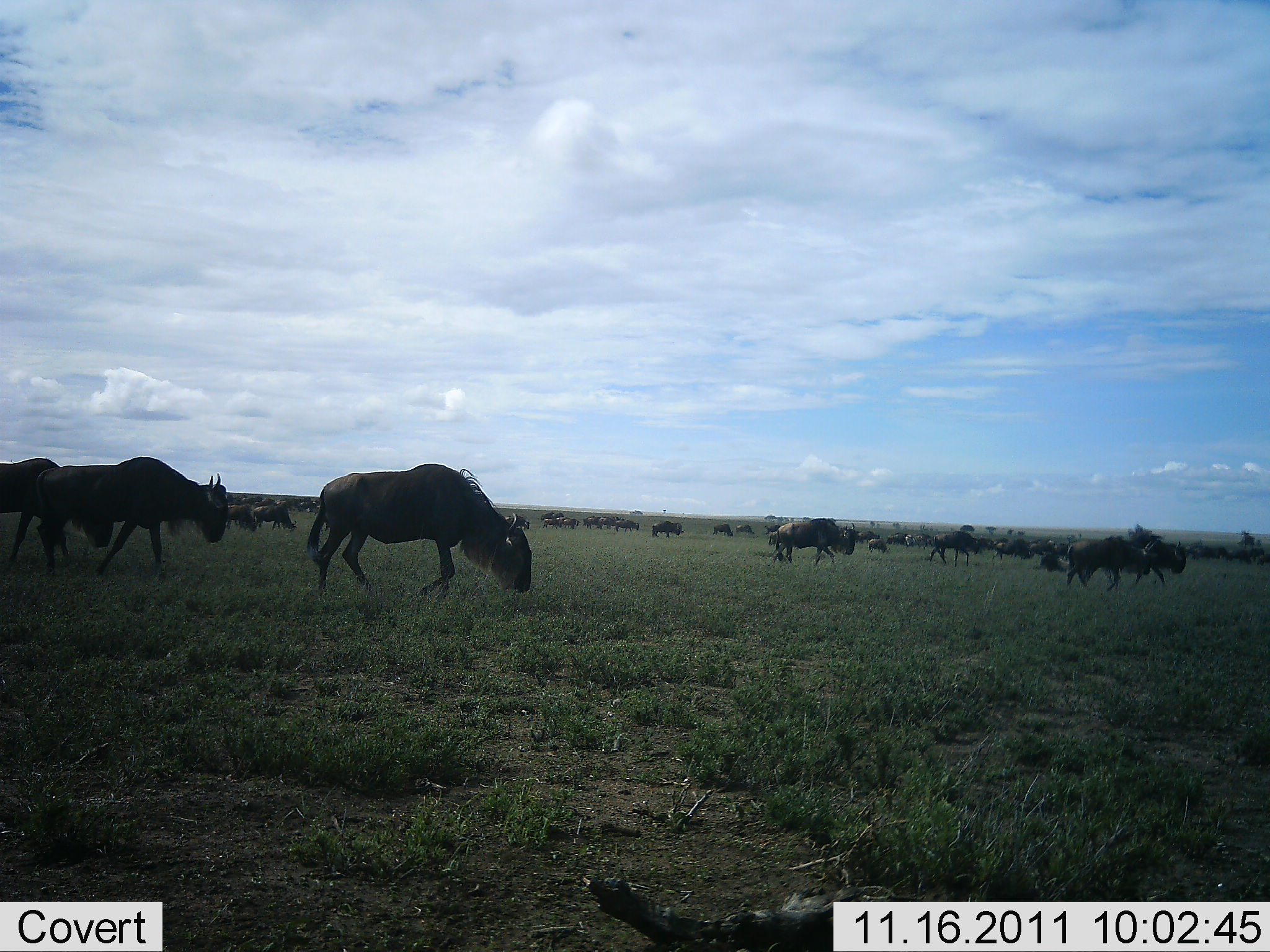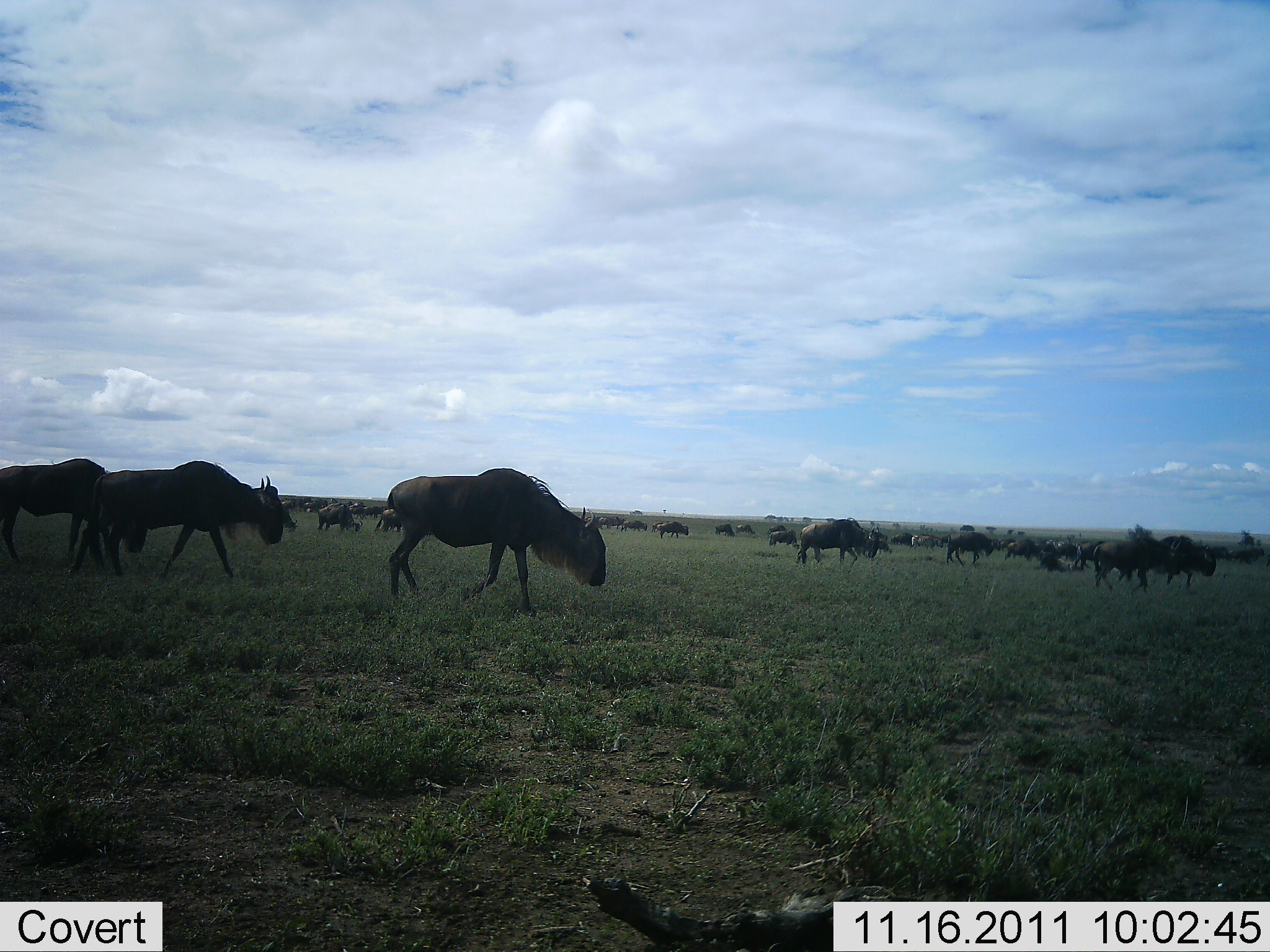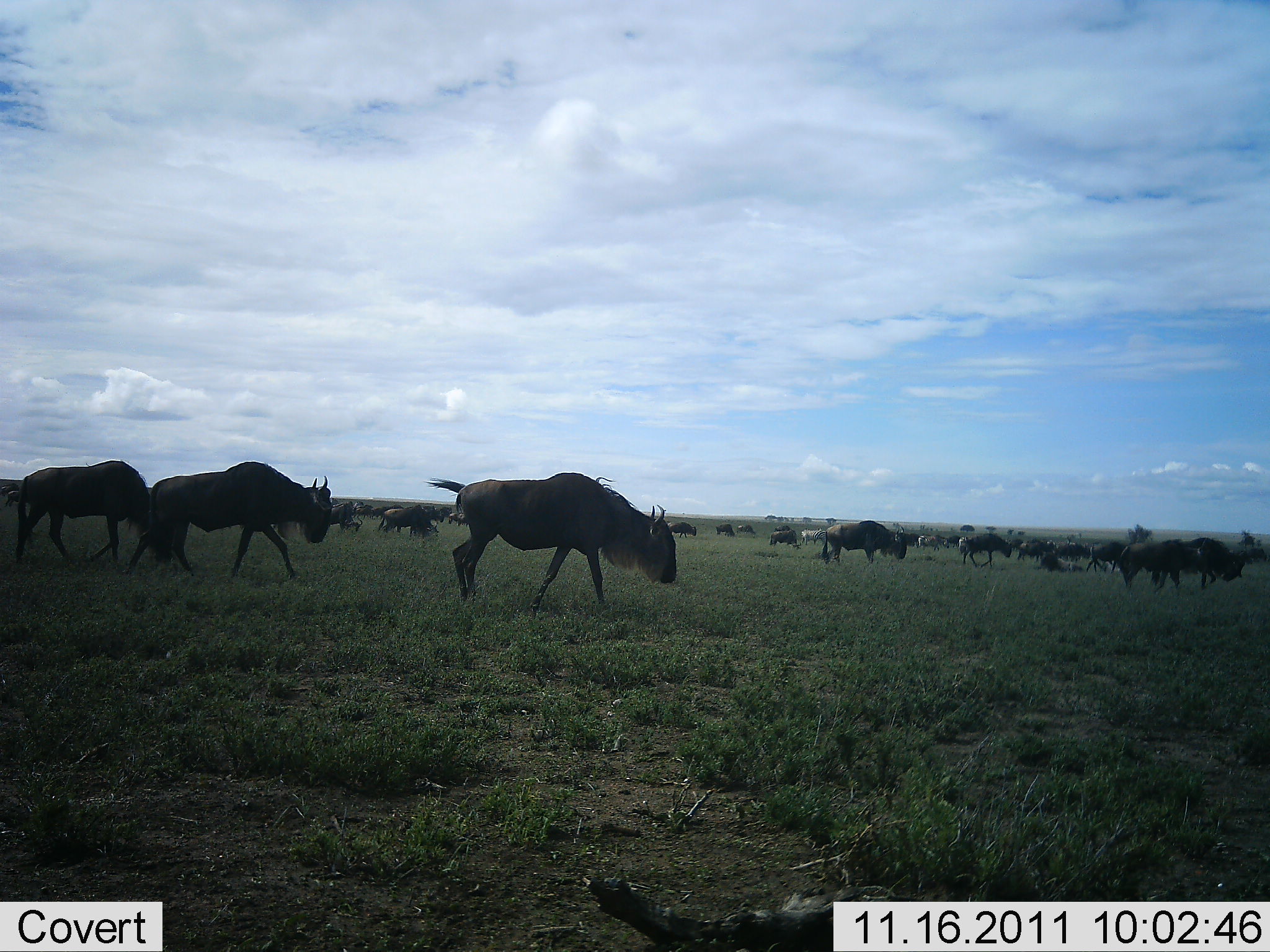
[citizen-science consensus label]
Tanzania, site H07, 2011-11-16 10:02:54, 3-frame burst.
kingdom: Animalia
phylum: Chordata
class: Mammalia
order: Artiodactyla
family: Bovidae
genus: Connochaetes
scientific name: Connochaetes taurinus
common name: blue wildebeest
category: wildebeest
Wildebeest (blue wildebeest) (Connochaetes taurinus), count 11-50. Behavior (volunteer vote fractions): standing 23%, resting 8%, moving 85%, interacting 8%. Young present (vote fraction): 0%. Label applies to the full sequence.